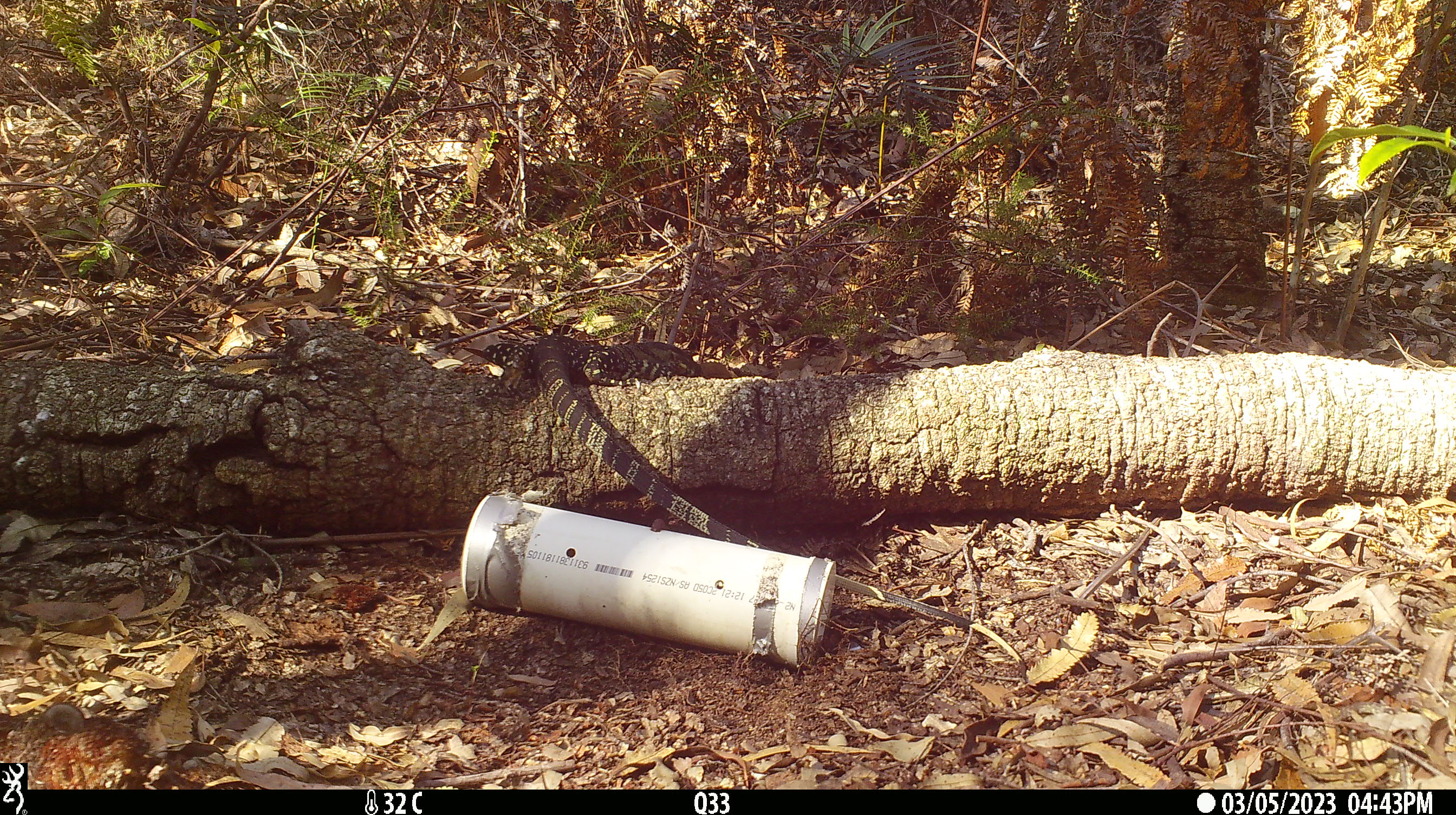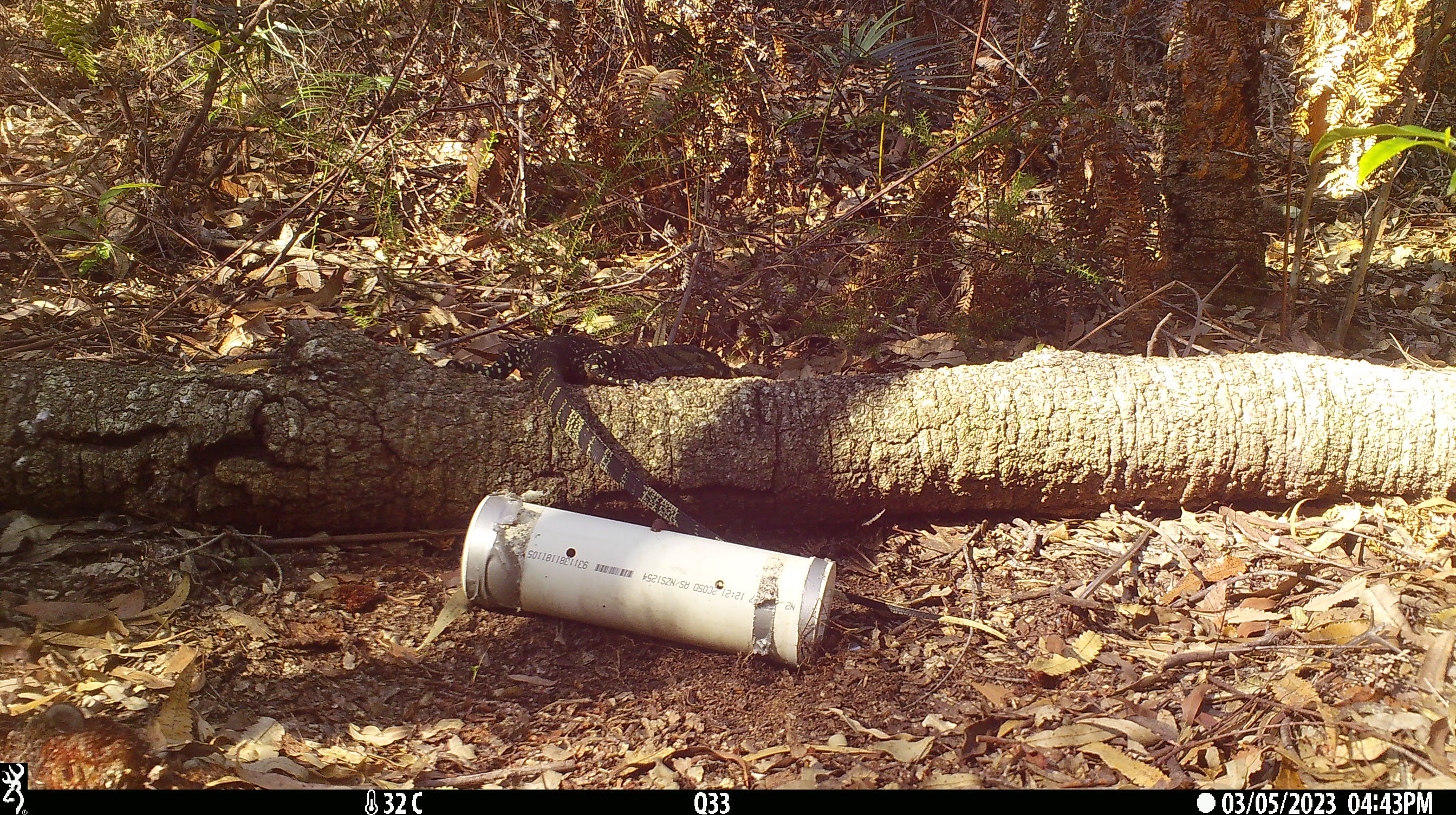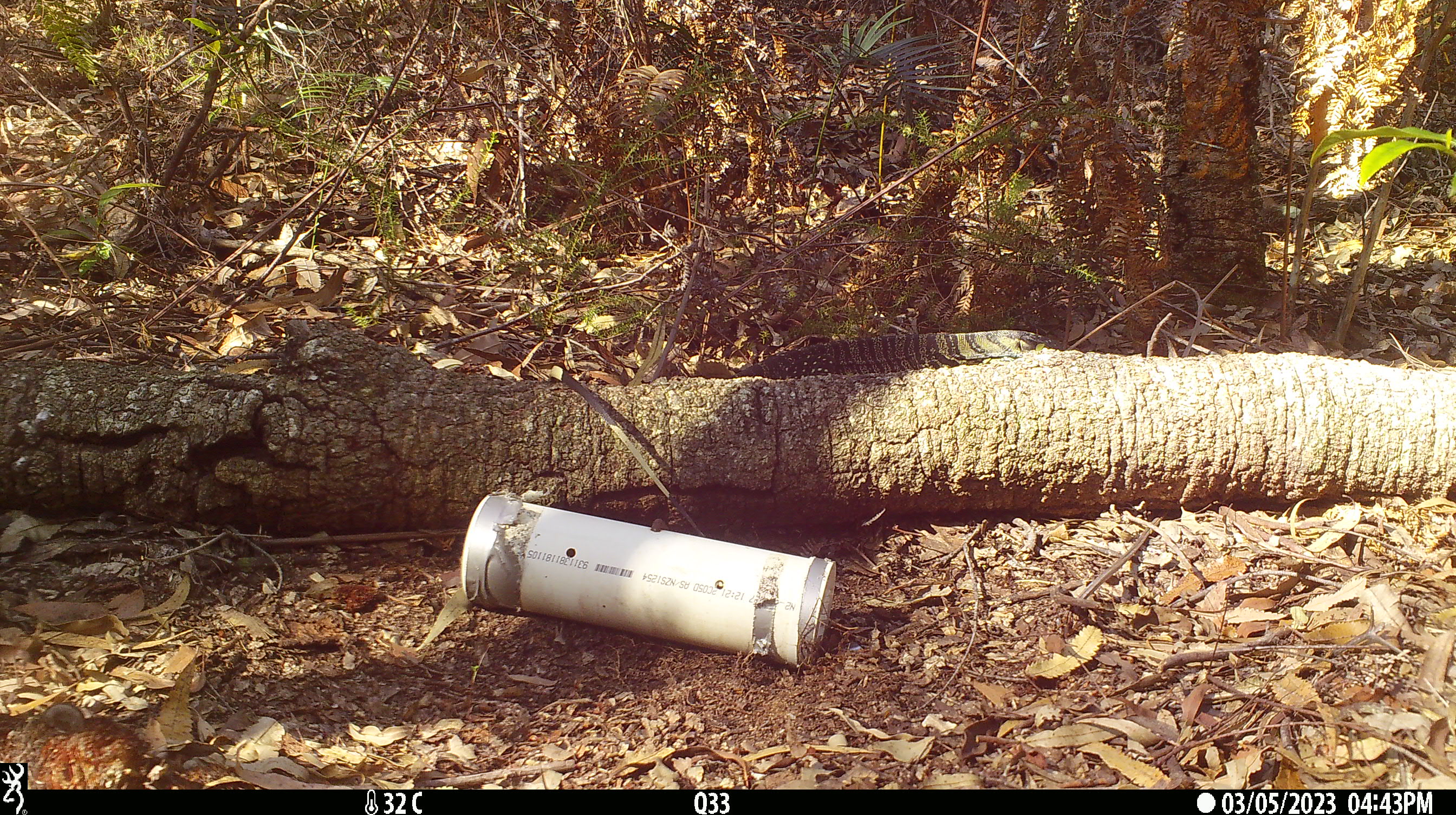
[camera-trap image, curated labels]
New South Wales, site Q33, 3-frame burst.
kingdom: Animalia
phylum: Chordata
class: Reptilia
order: Squamata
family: Varanidae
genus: Varanus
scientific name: Varanus varius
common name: lace monitor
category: goanna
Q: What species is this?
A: Goanna (lace monitor) (Varanus varius).